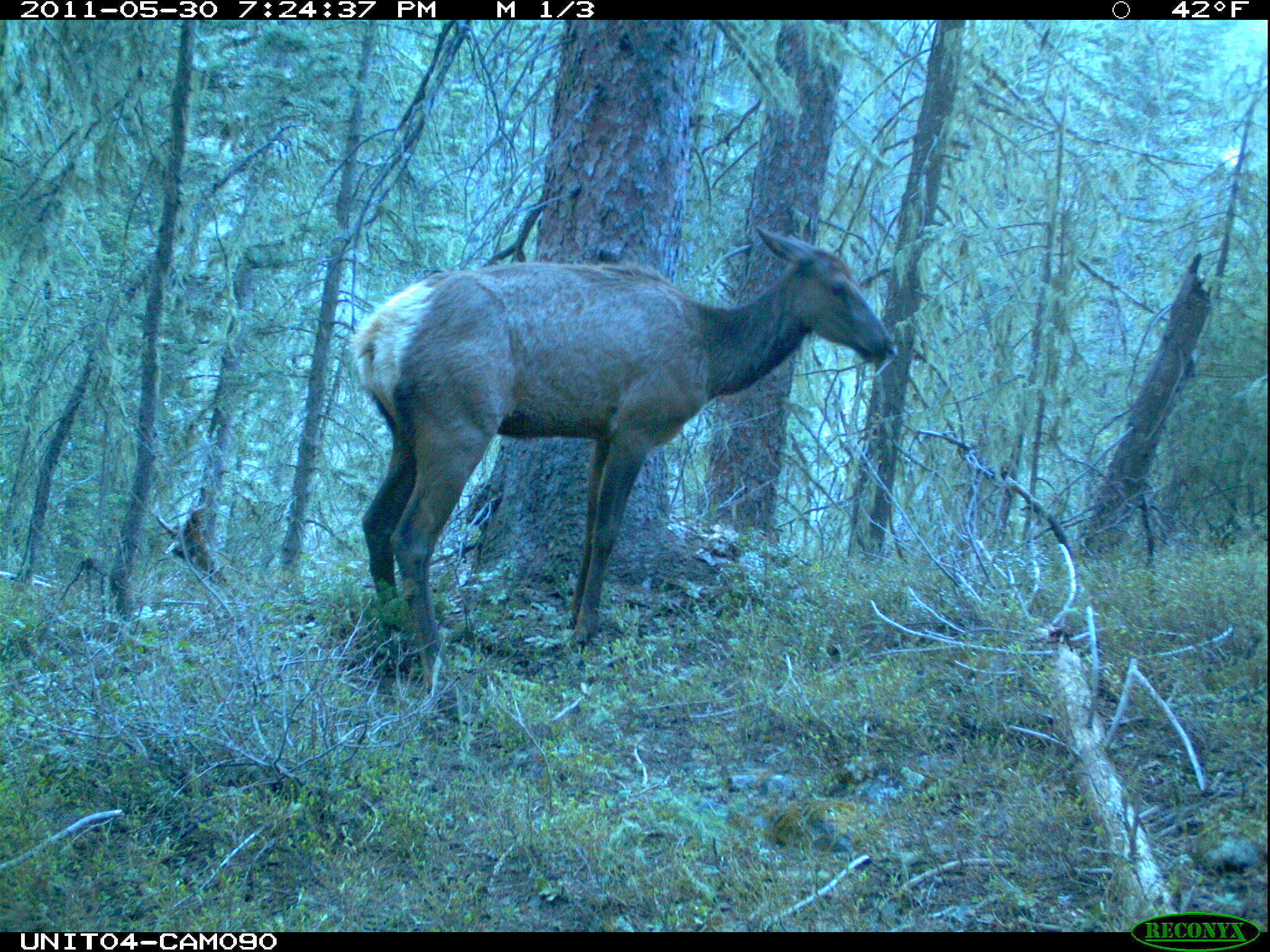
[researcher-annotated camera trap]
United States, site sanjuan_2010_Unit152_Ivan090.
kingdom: Animalia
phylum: Chordata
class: Mammalia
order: Artiodactyla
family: Cervidae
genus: Cervus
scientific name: Cervus elaphus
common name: red deer